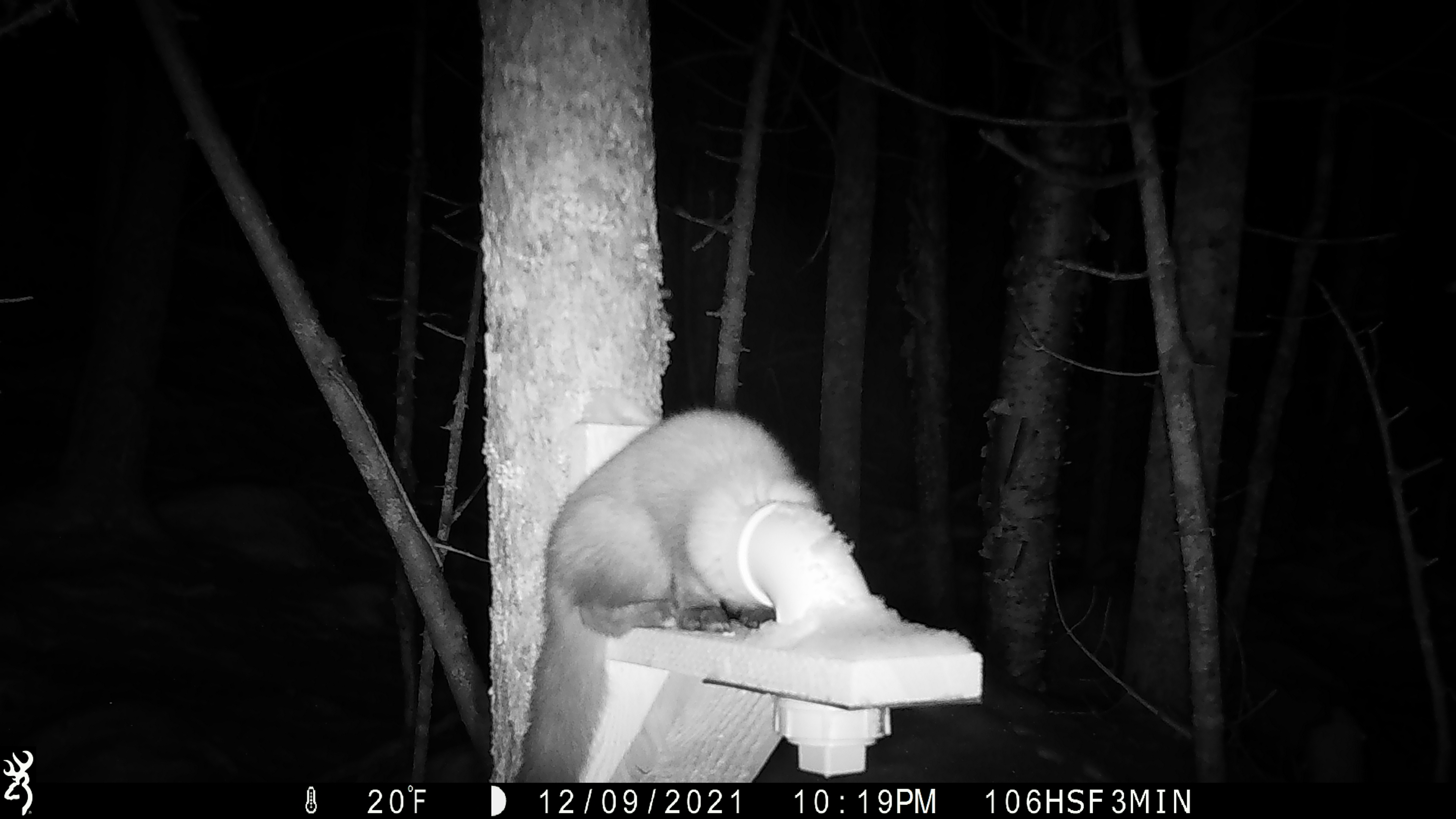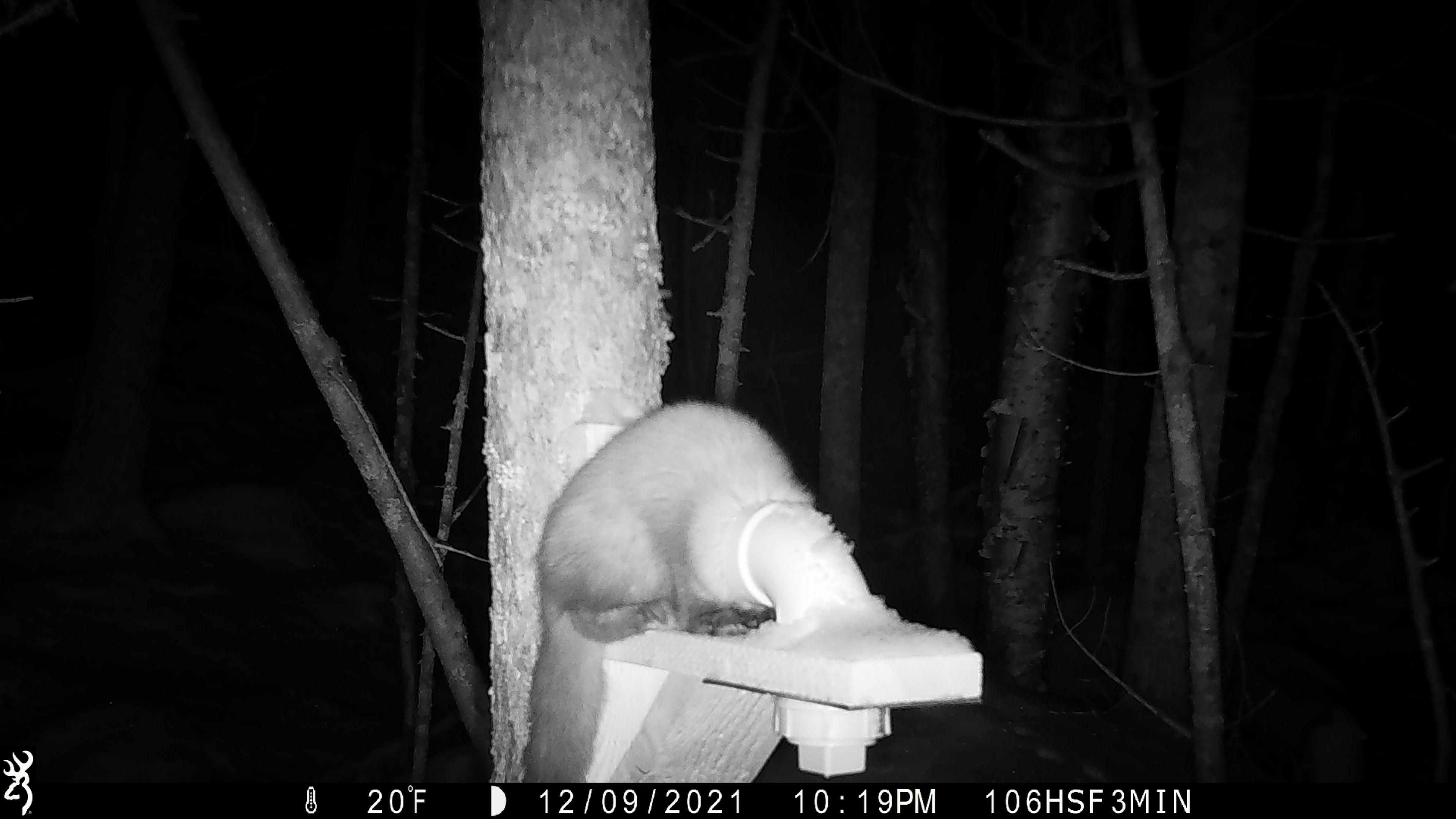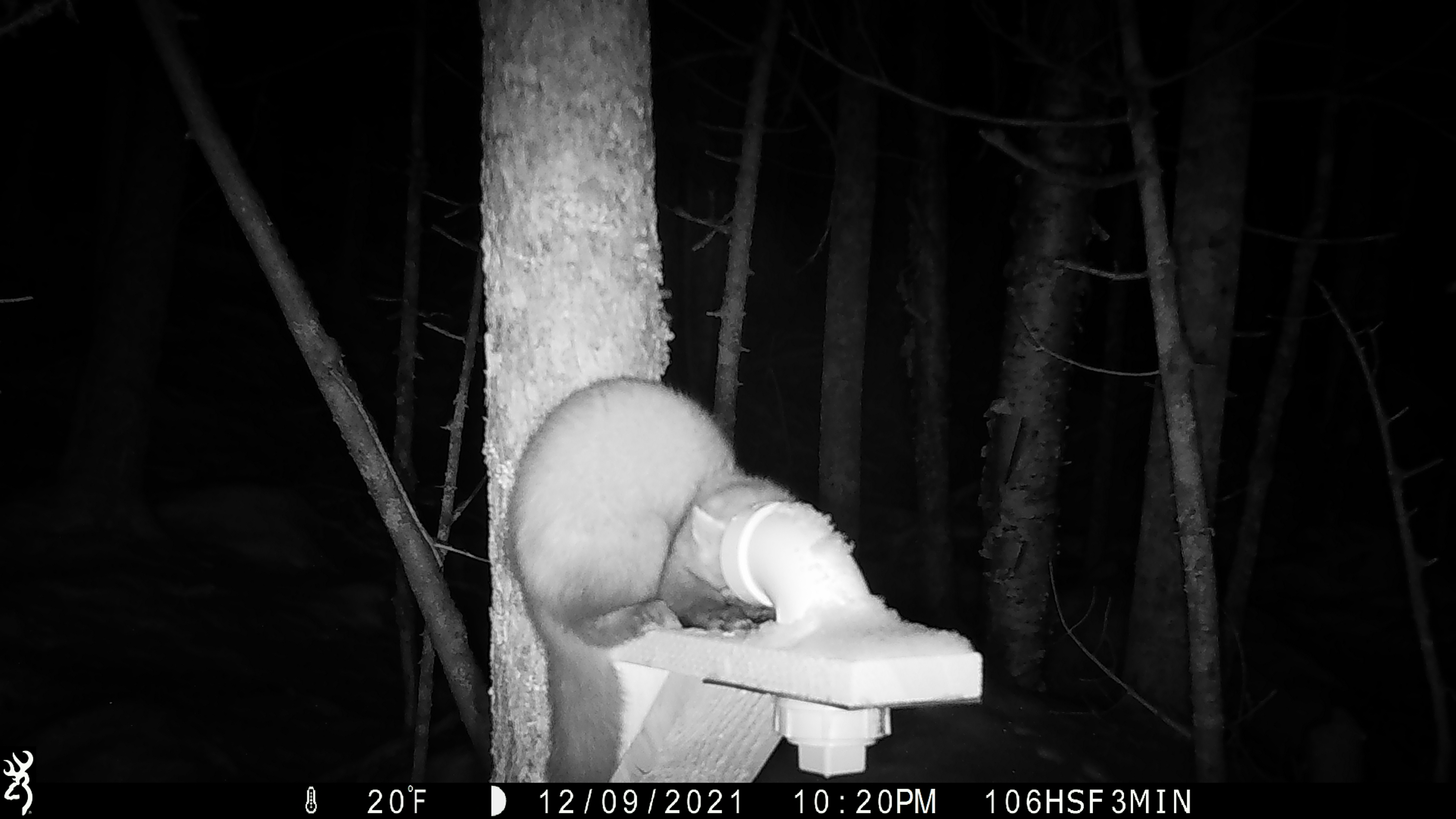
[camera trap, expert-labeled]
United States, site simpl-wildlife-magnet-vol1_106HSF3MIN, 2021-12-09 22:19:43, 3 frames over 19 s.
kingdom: Animalia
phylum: Chordata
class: Mammalia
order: Carnivora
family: Mustelidae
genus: Martes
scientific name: Martes americana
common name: american marten